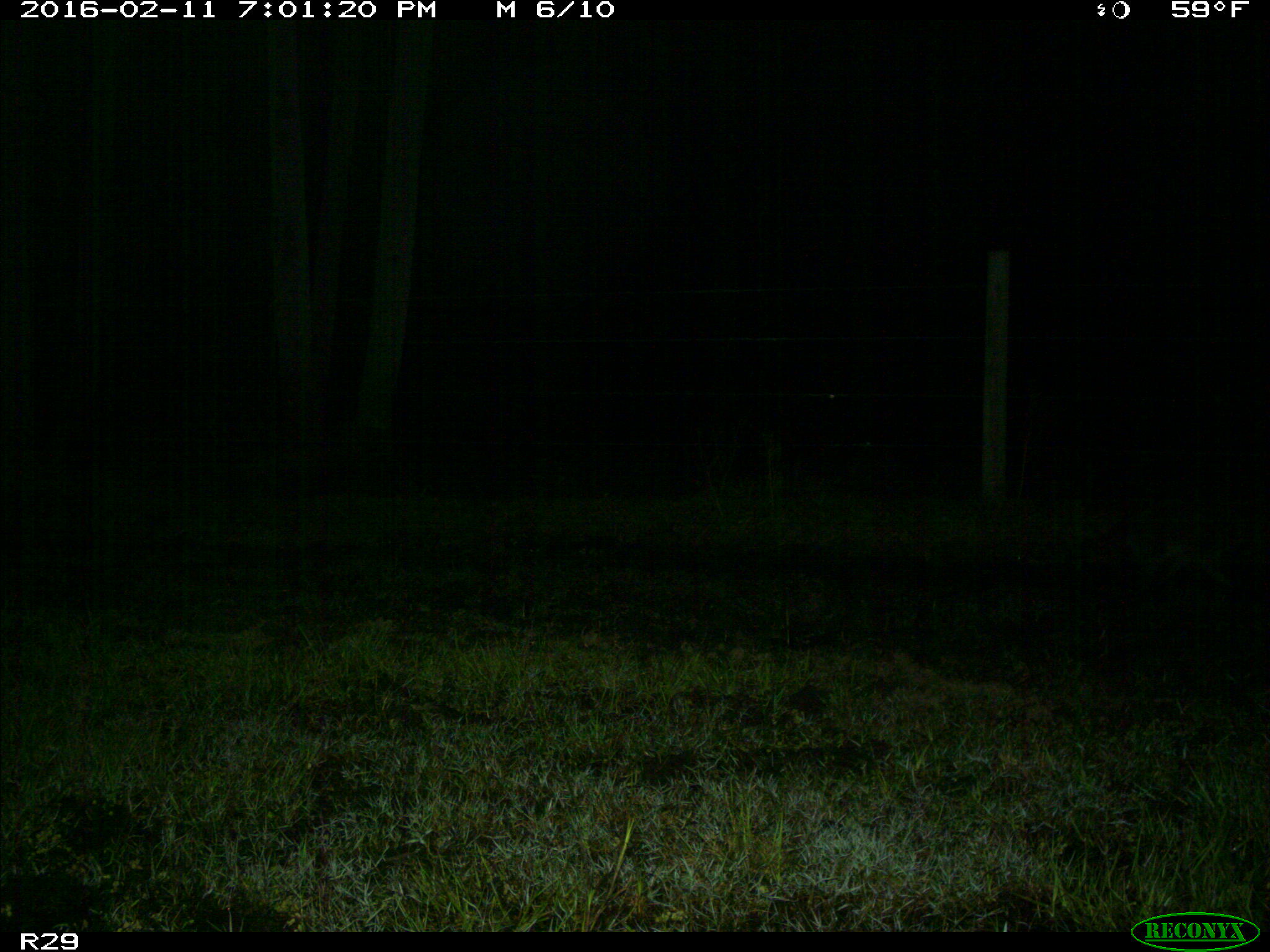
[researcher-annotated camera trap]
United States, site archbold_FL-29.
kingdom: Animalia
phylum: Chordata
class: Mammalia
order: Carnivora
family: Procyonidae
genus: Procyon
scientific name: Procyon lotor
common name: common raccoon